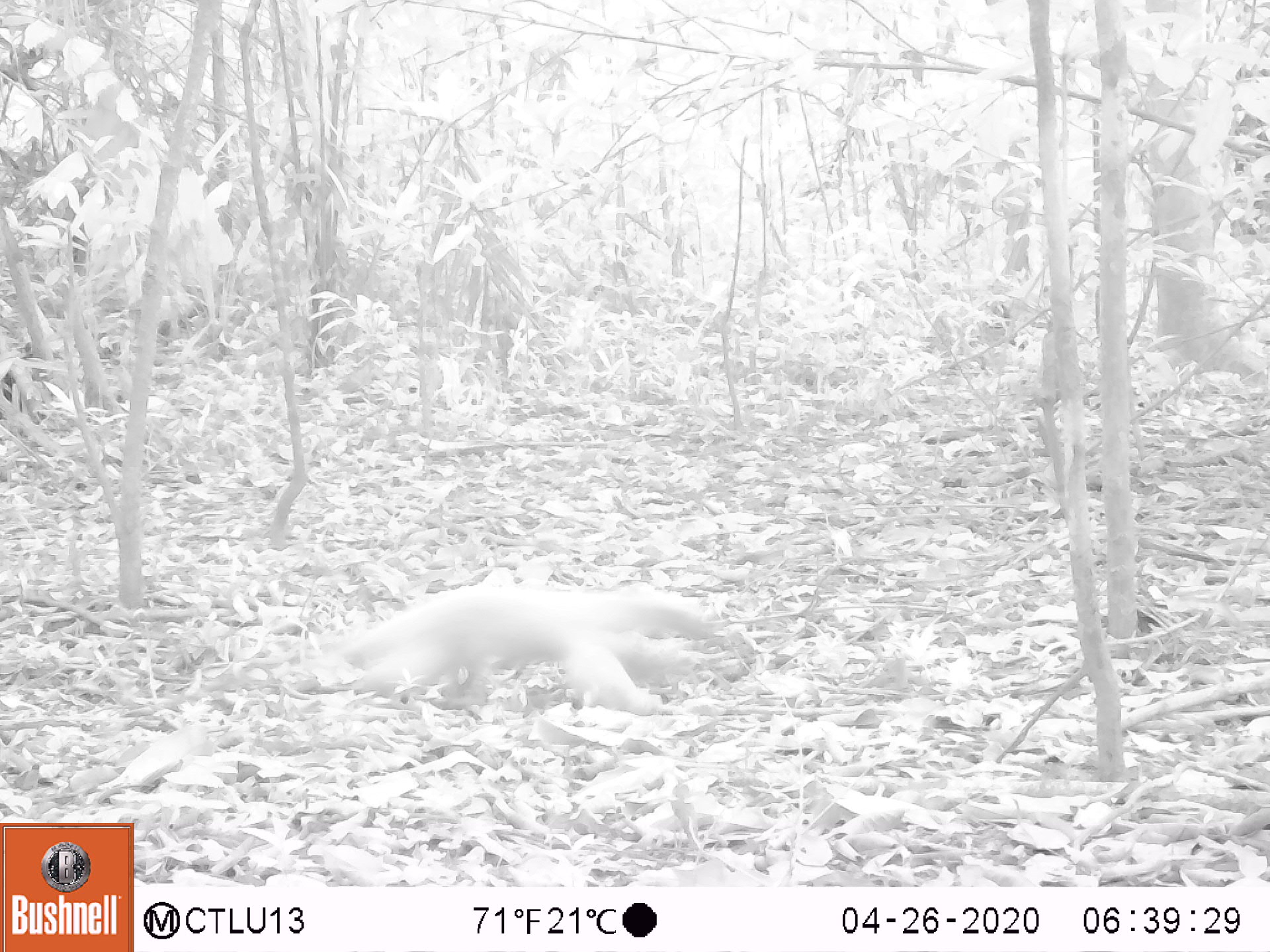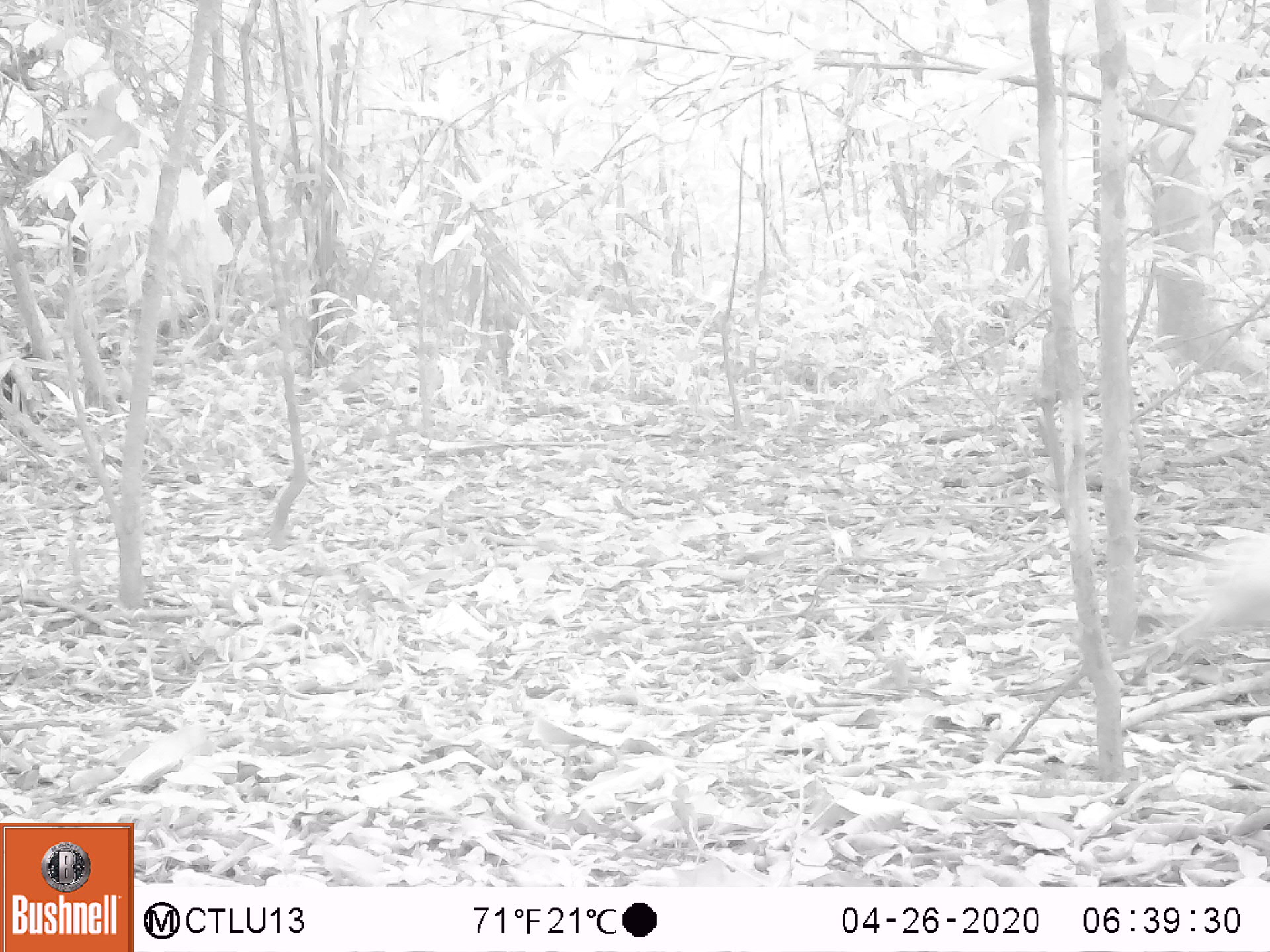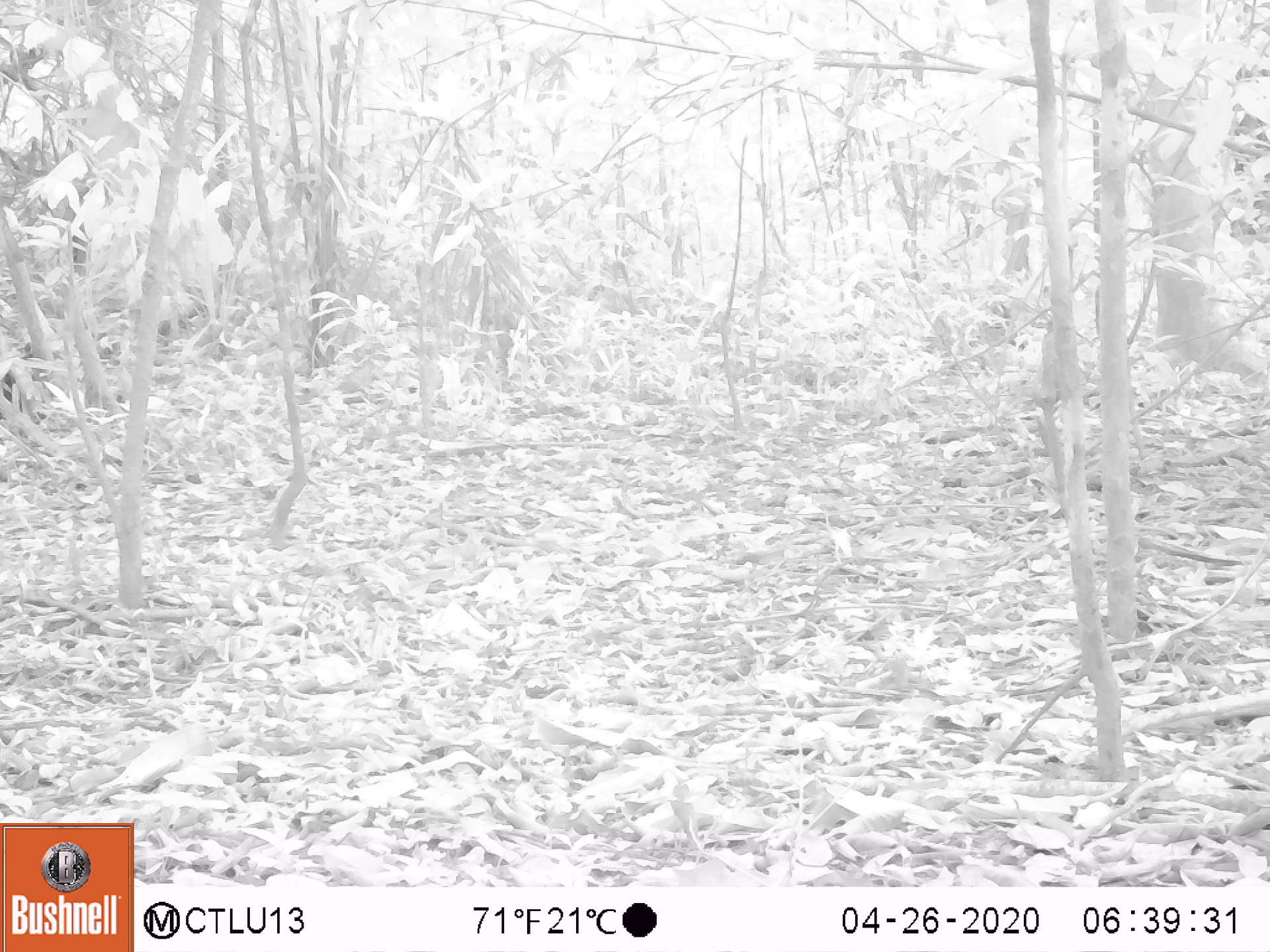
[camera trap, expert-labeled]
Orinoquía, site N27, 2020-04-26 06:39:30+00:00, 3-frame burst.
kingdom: Animalia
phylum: Chordata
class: Mammalia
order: Pilosa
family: Myrmecophagidae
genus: Tamandua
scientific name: Tamandua tetradactyla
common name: southern tamandua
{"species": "southern tamandua (Tamandua tetradactyla)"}